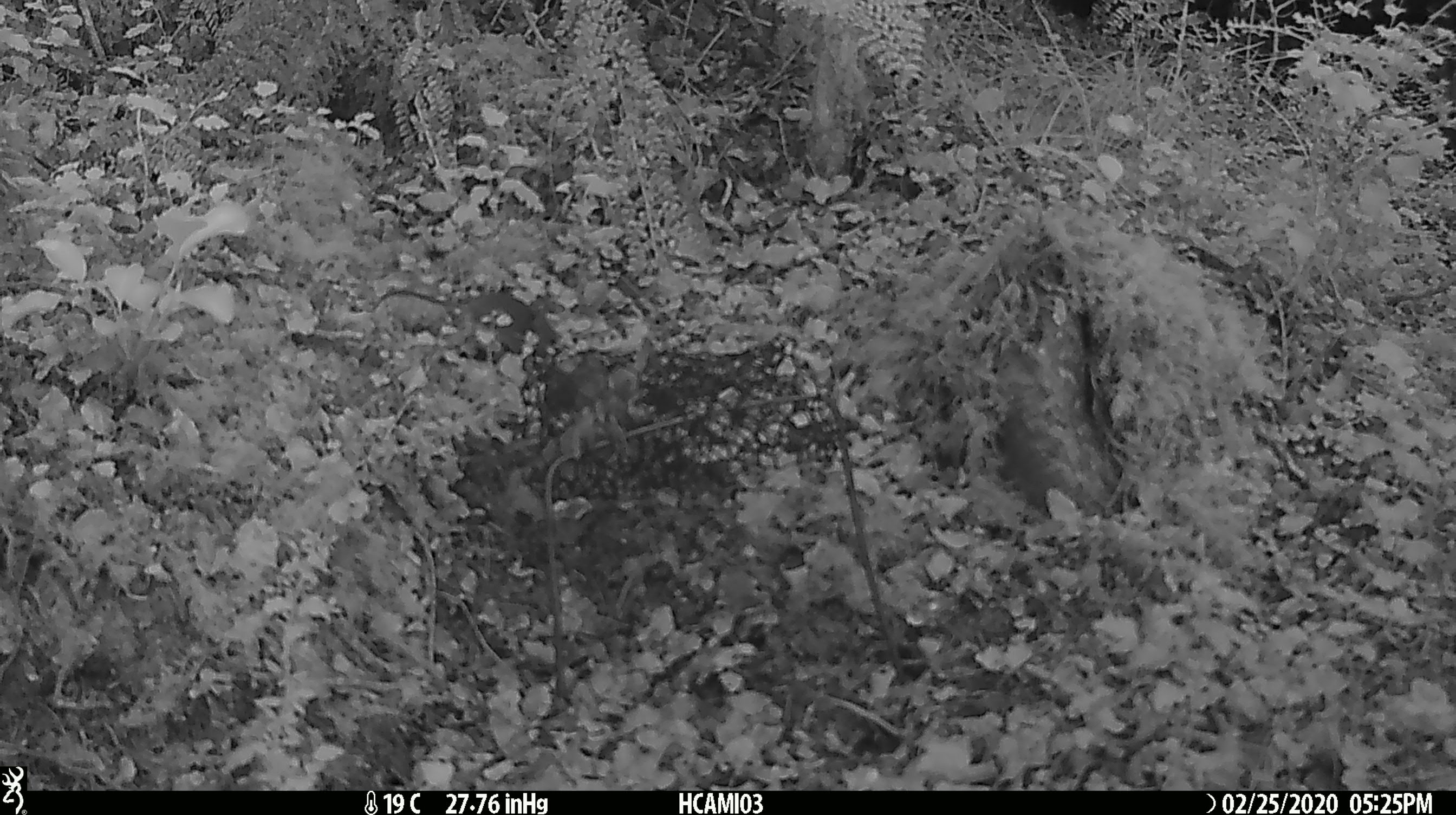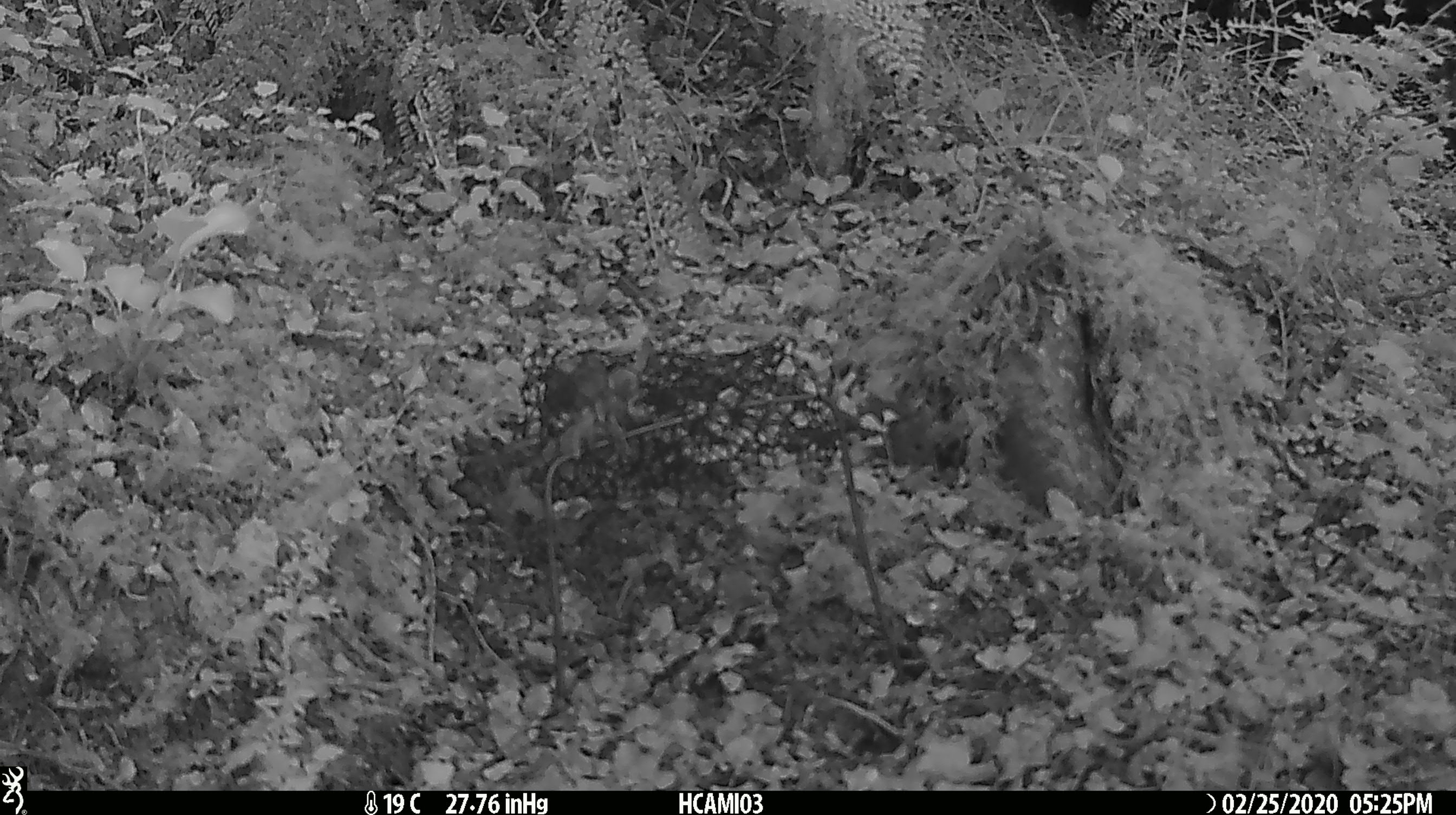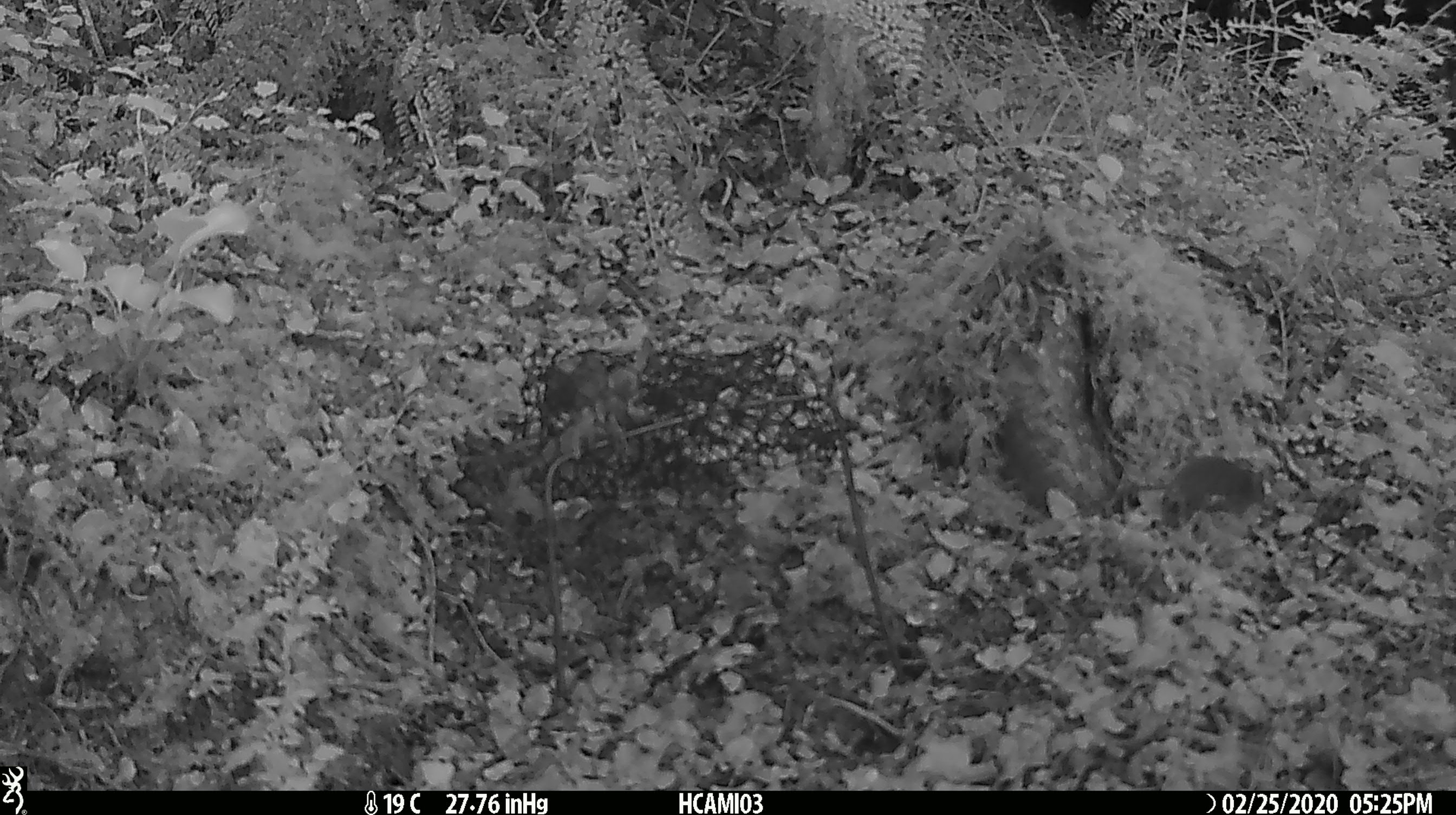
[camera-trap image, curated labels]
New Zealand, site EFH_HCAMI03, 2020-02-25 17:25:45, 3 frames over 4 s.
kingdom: Animalia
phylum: Chordata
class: Mammalia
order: Rodentia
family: Muridae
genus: Mus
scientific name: Mus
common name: mouse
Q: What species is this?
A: Mouse (Mus).